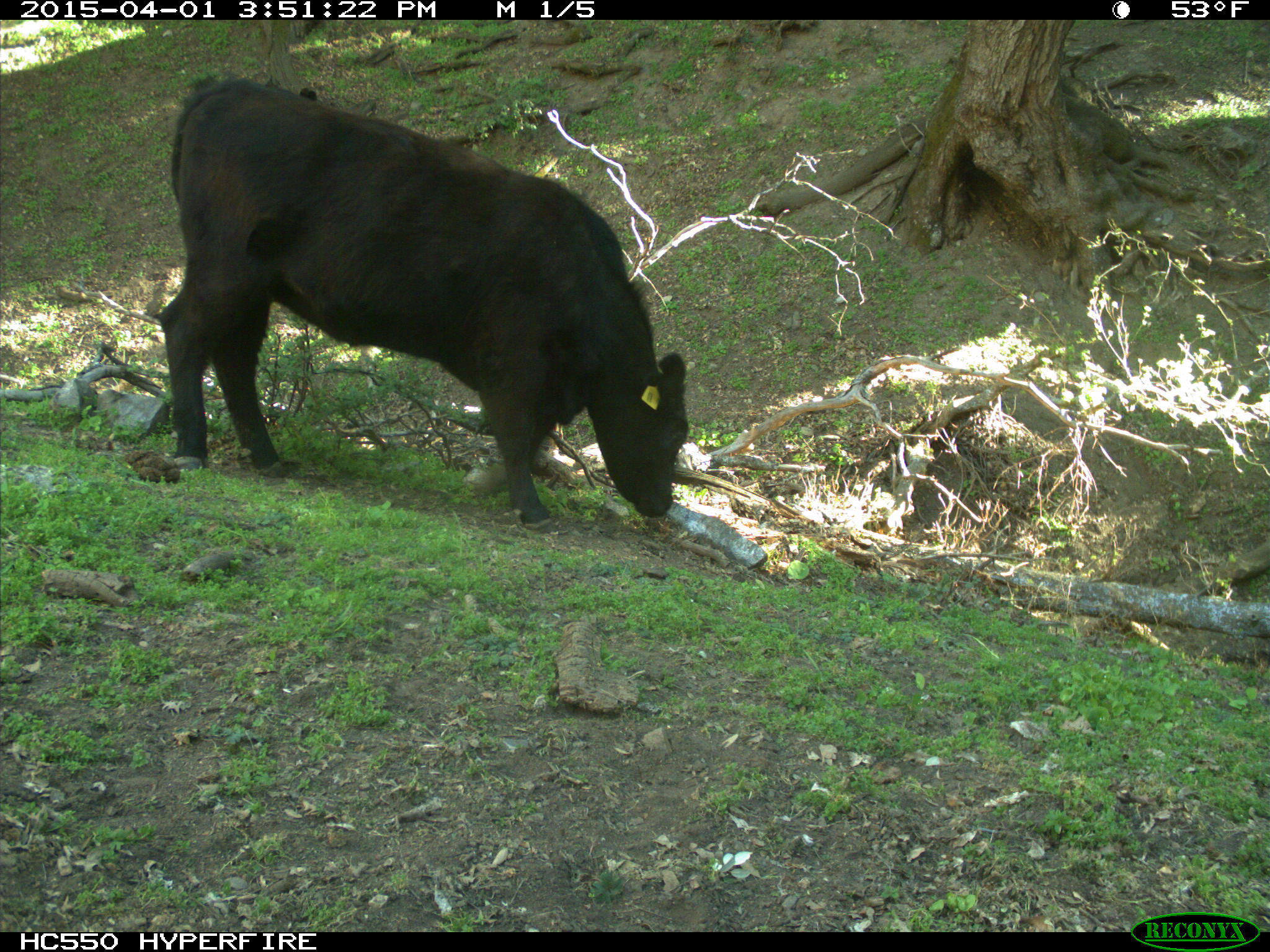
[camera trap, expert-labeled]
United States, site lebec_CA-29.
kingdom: Animalia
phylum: Chordata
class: Mammalia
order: Artiodactyla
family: Bovidae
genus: Bos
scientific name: Bos taurus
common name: domestic cow